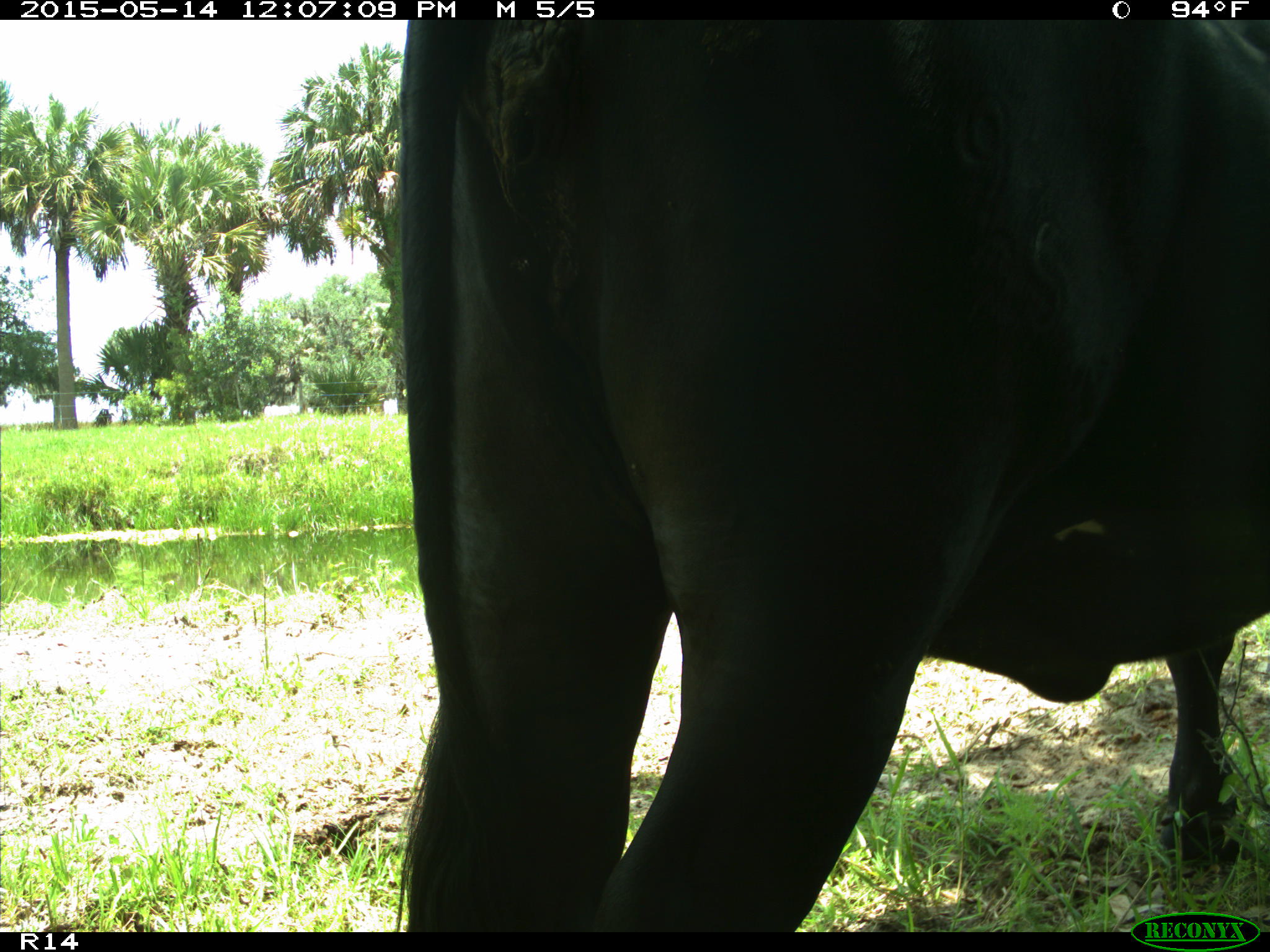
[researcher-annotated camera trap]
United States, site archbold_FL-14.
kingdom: Animalia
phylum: Chordata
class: Mammalia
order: Artiodactyla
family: Bovidae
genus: Bos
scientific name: Bos taurus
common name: domestic cow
Bos taurus (domestic cow).